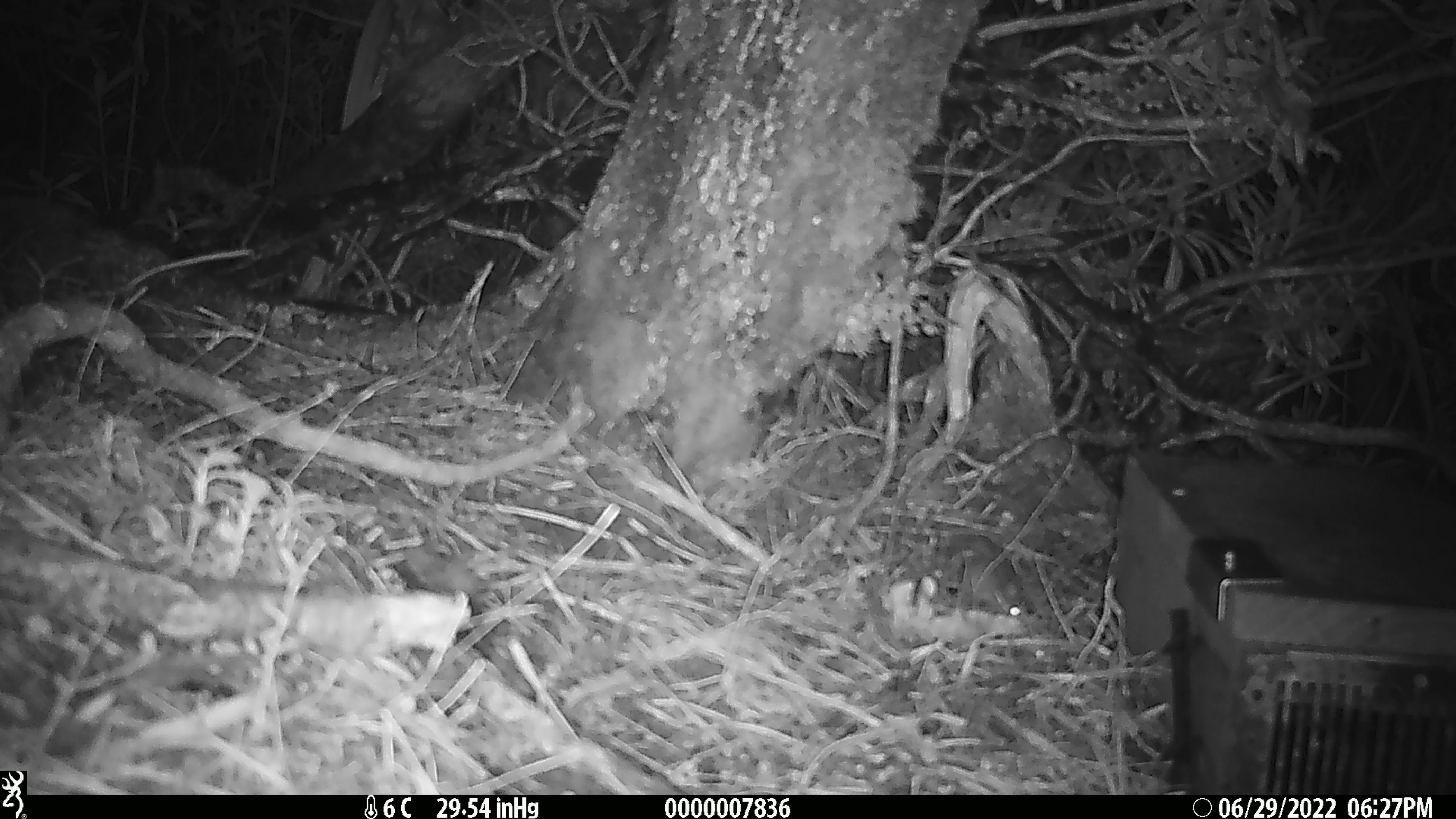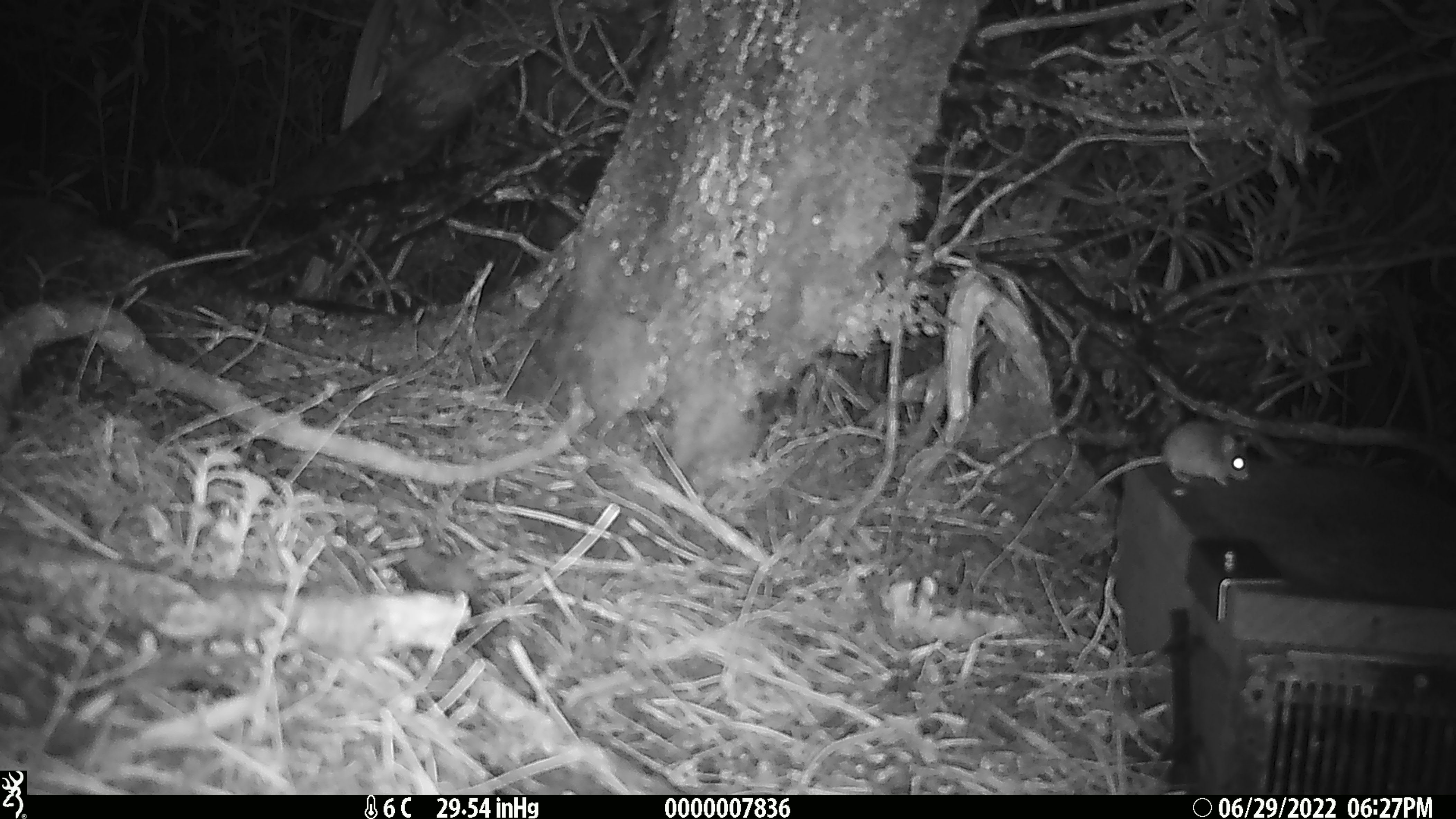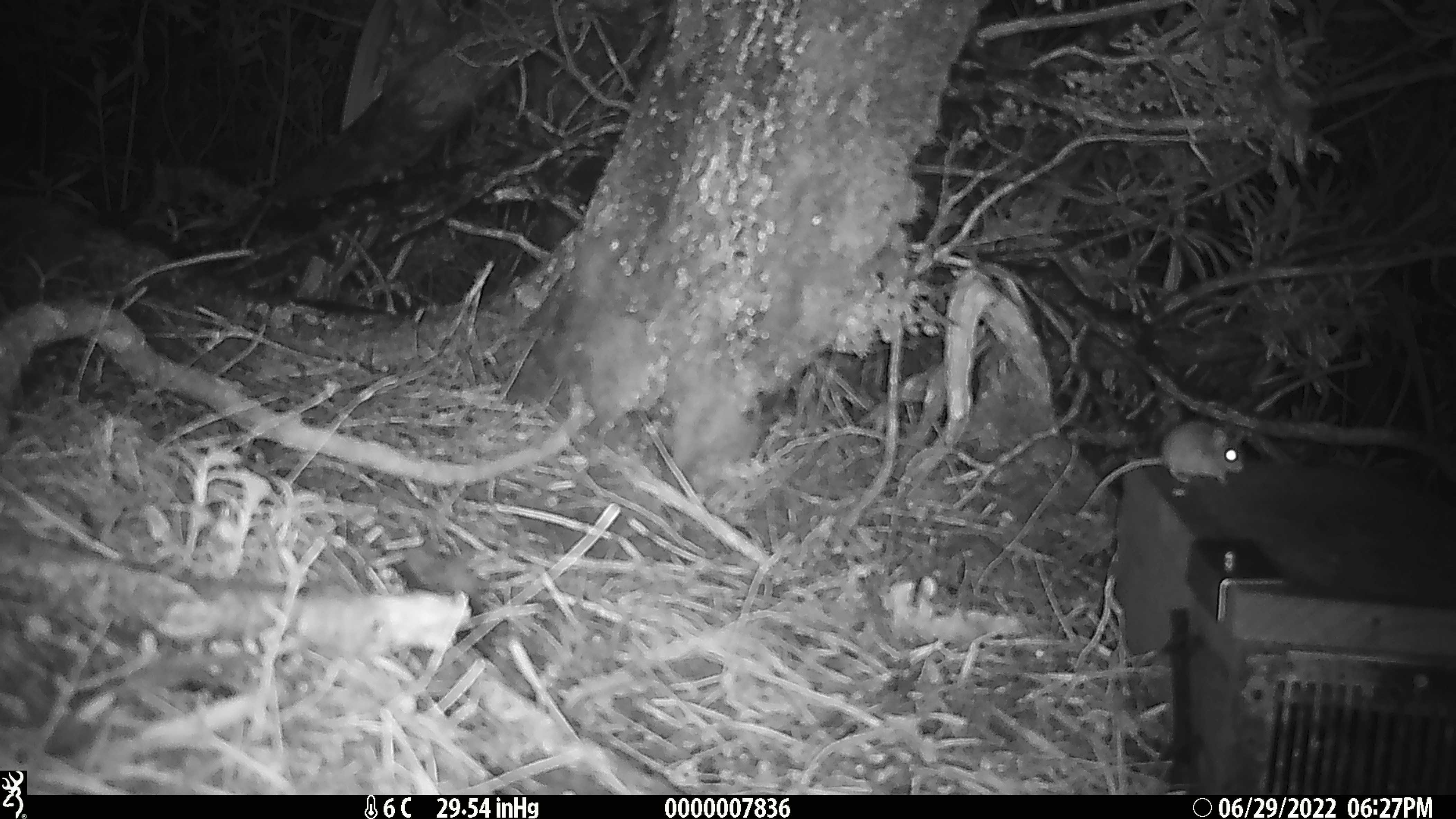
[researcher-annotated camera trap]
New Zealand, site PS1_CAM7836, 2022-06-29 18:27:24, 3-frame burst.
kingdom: Animalia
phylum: Chordata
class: Mammalia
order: Rodentia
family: Muridae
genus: Mus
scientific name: Mus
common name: mouse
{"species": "mouse (Mus)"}